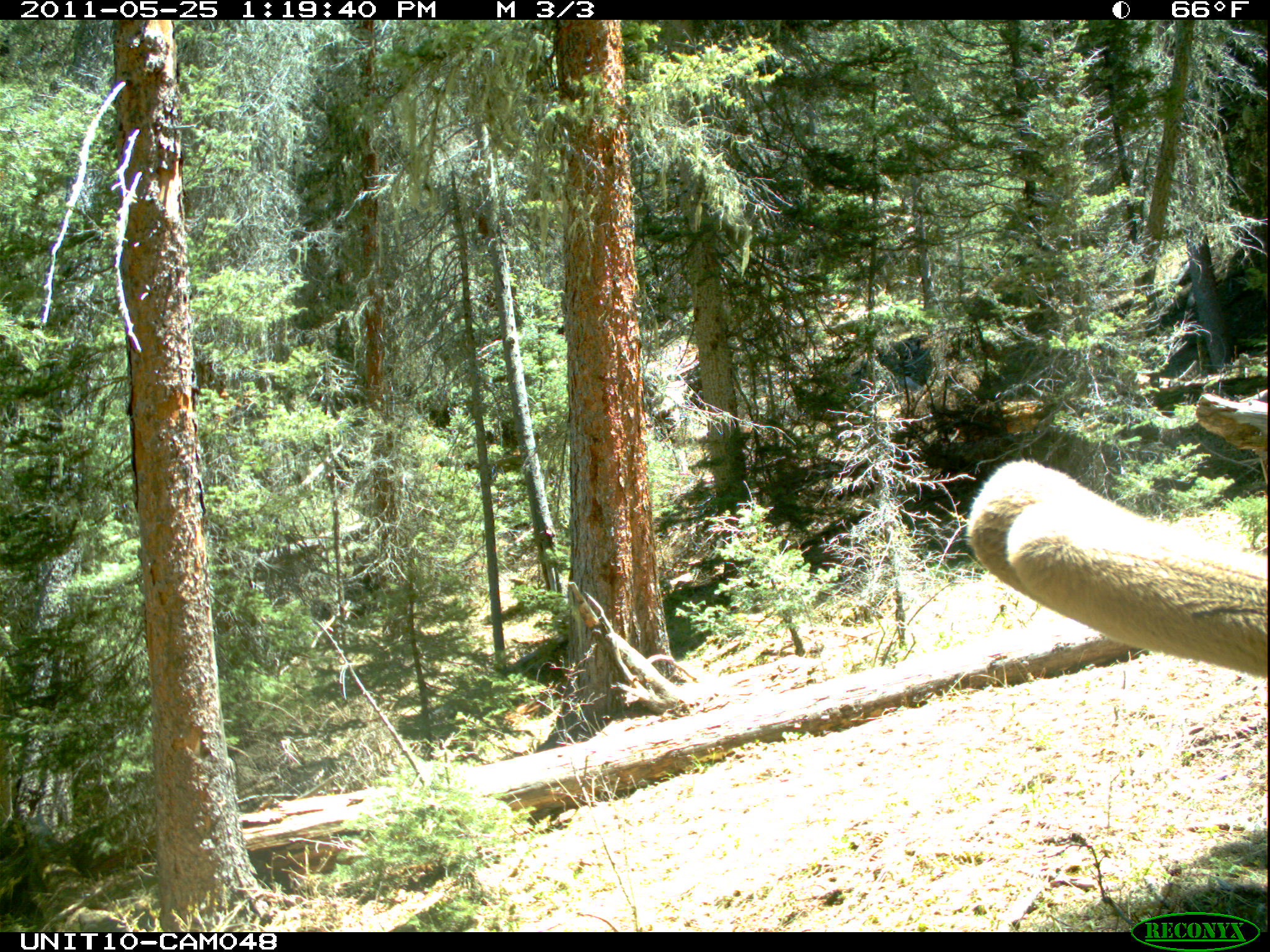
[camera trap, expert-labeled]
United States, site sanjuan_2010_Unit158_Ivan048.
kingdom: Animalia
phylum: Chordata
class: Mammalia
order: Artiodactyla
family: Cervidae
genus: Cervus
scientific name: Cervus elaphus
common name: red deer